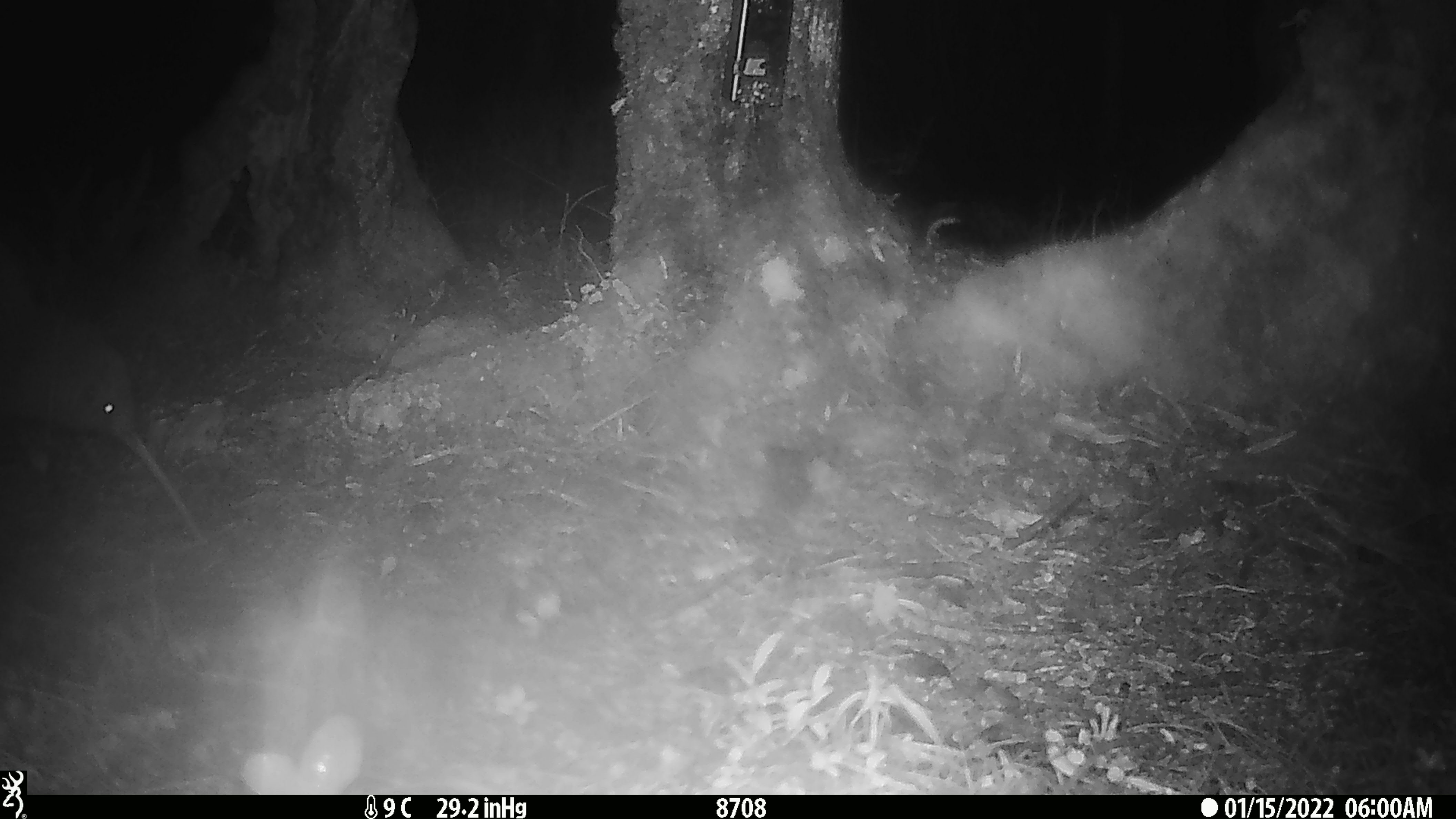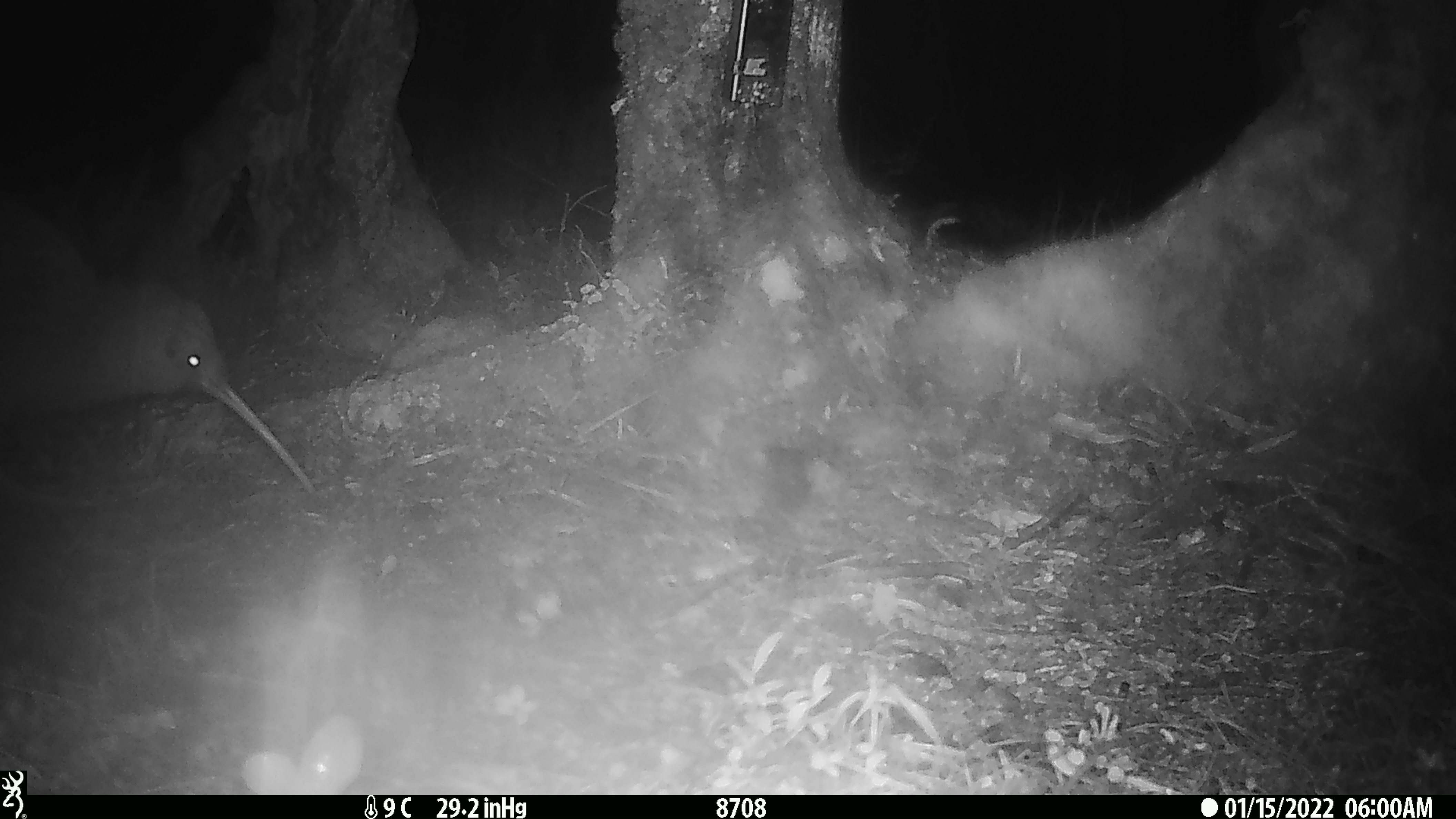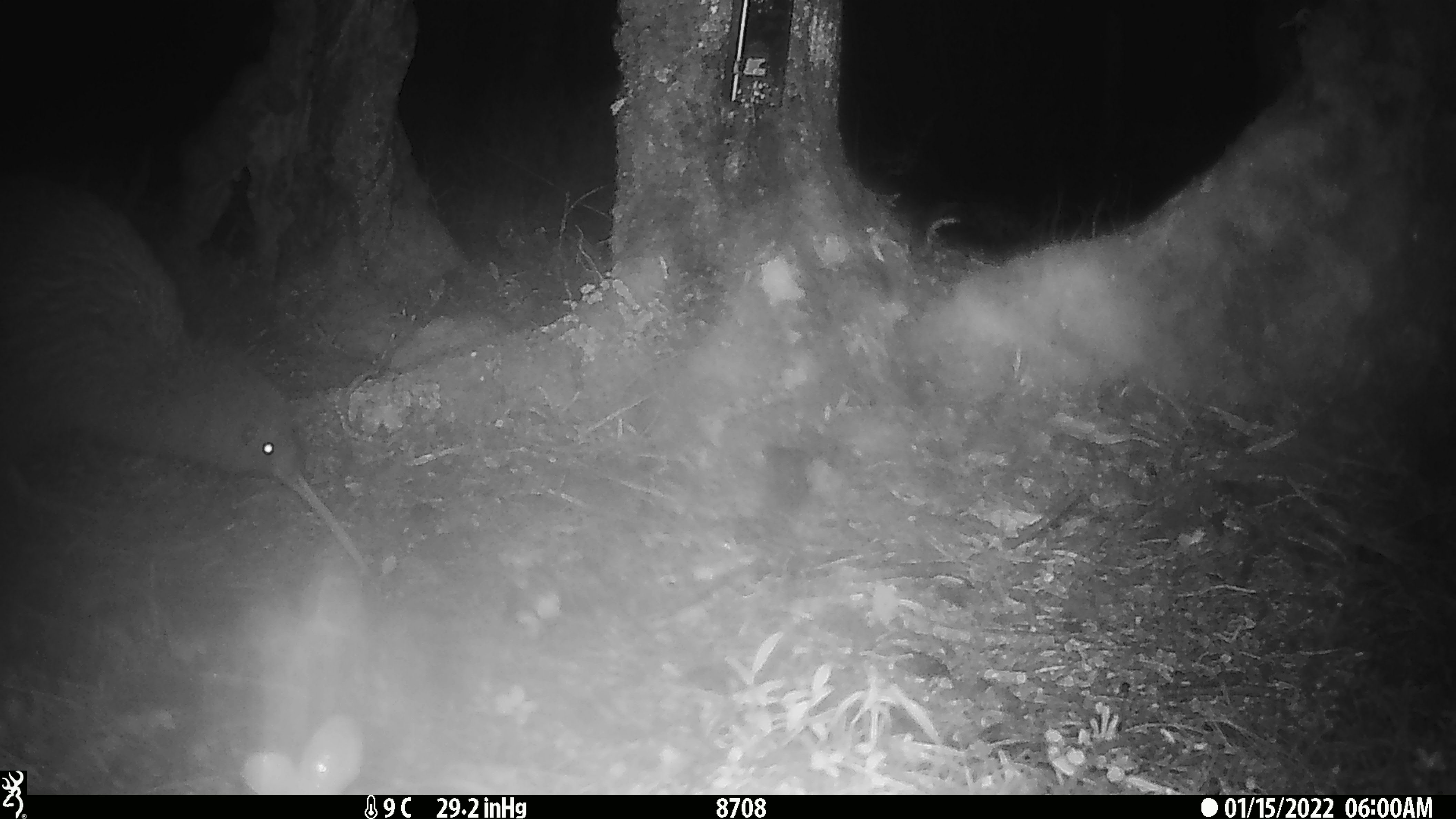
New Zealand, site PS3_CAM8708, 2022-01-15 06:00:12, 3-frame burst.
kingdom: Animalia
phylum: Chordata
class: Aves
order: Apterygiformes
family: Apterygidae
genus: Apteryx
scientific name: Apteryx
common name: kiwi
Kiwi (Apteryx).